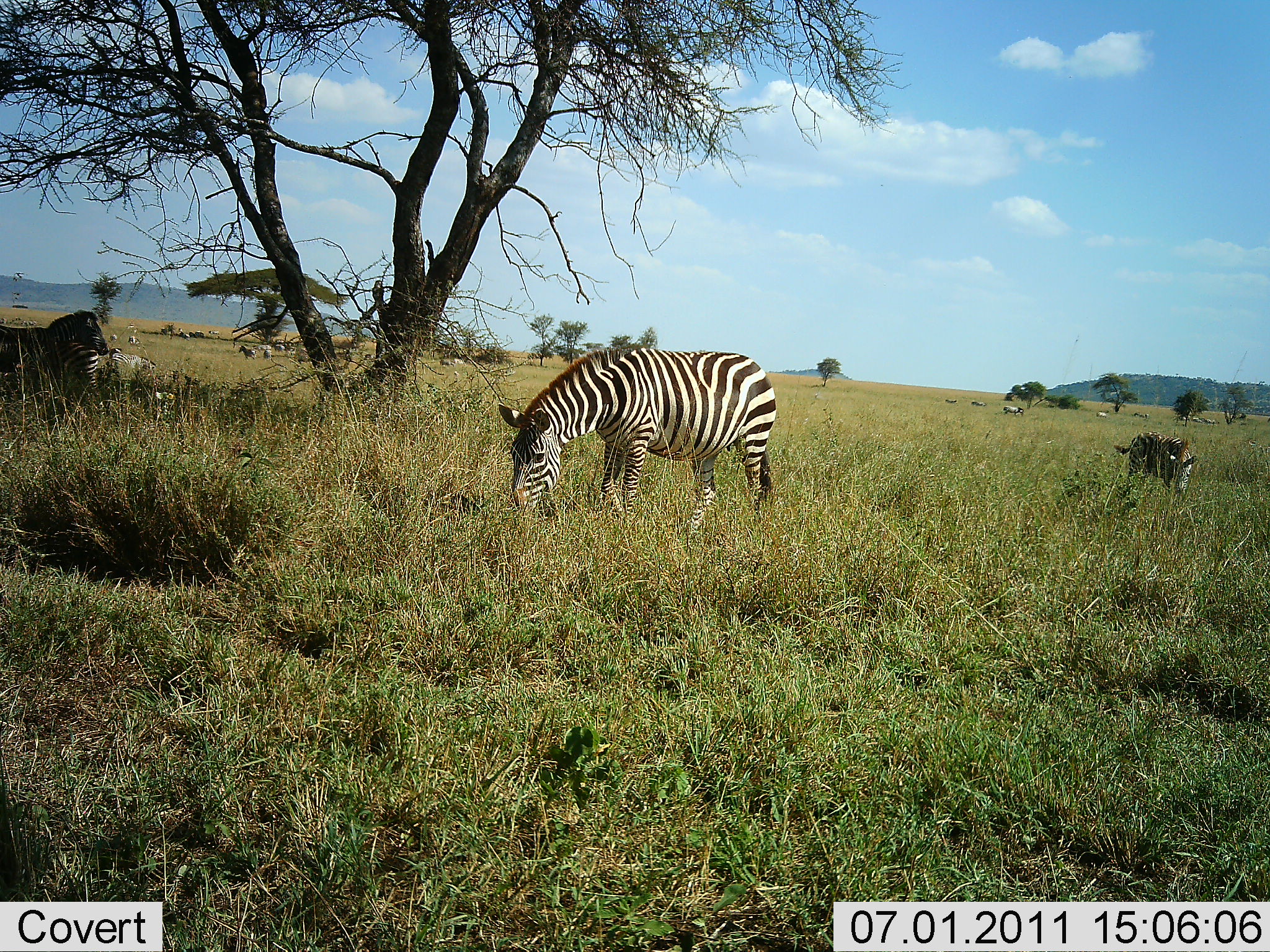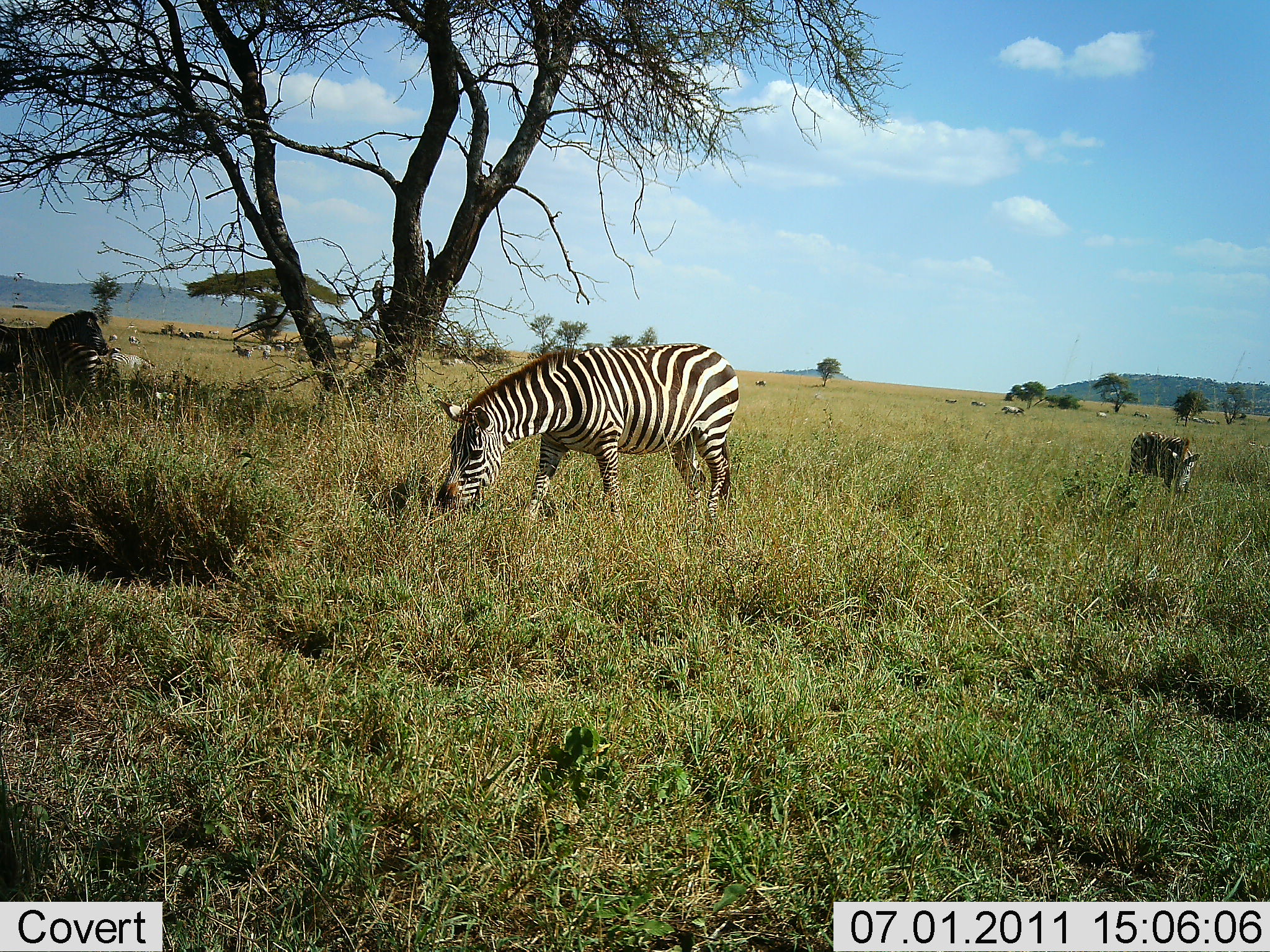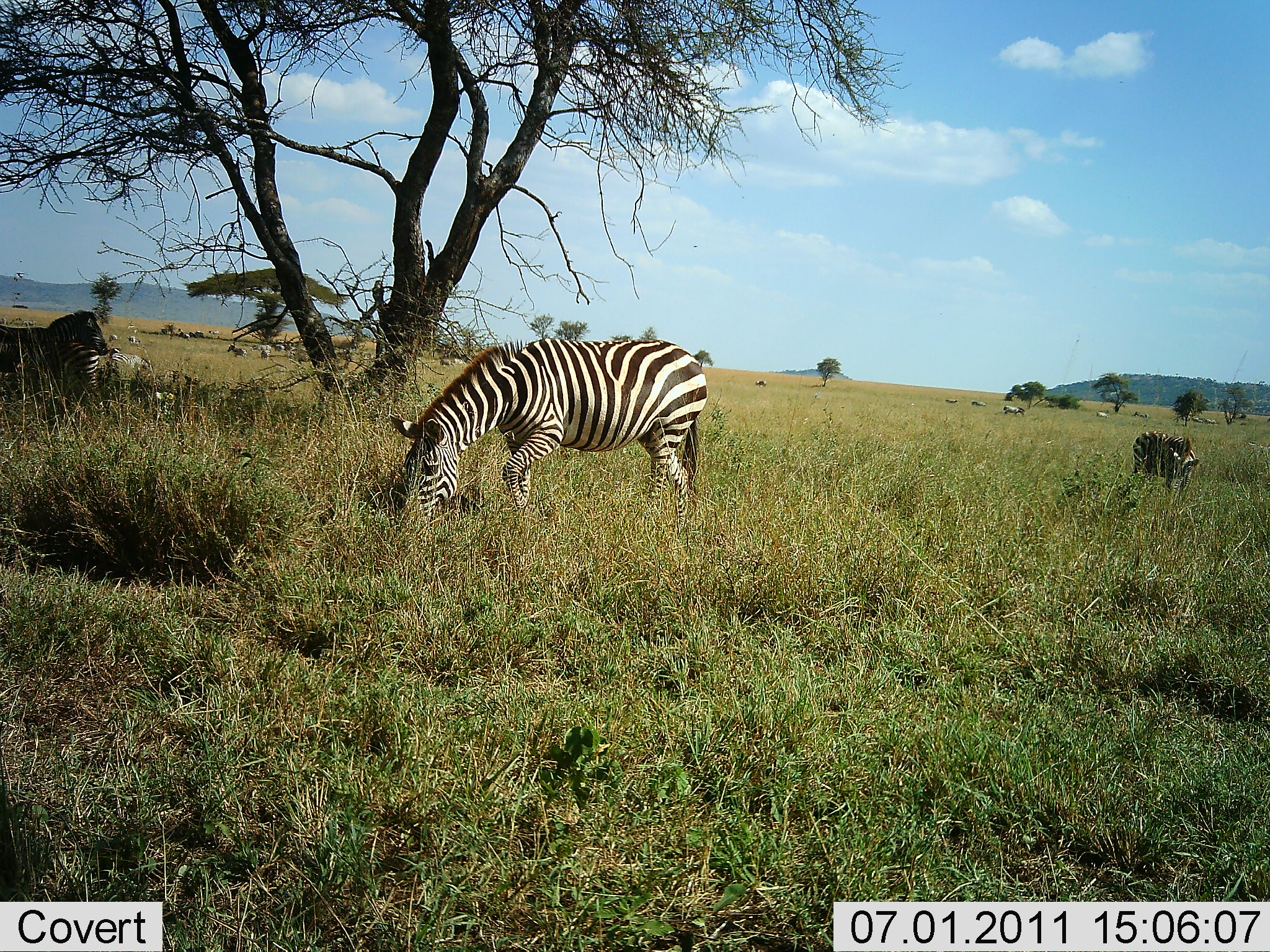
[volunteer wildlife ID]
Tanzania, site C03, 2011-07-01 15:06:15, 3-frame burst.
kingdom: Animalia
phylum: Chordata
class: Mammalia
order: Perissodactyla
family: Equidae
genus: Equus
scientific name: Equus quagga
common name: plains zebra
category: zebra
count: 4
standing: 27%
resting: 18%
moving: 9%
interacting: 0%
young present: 0%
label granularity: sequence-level